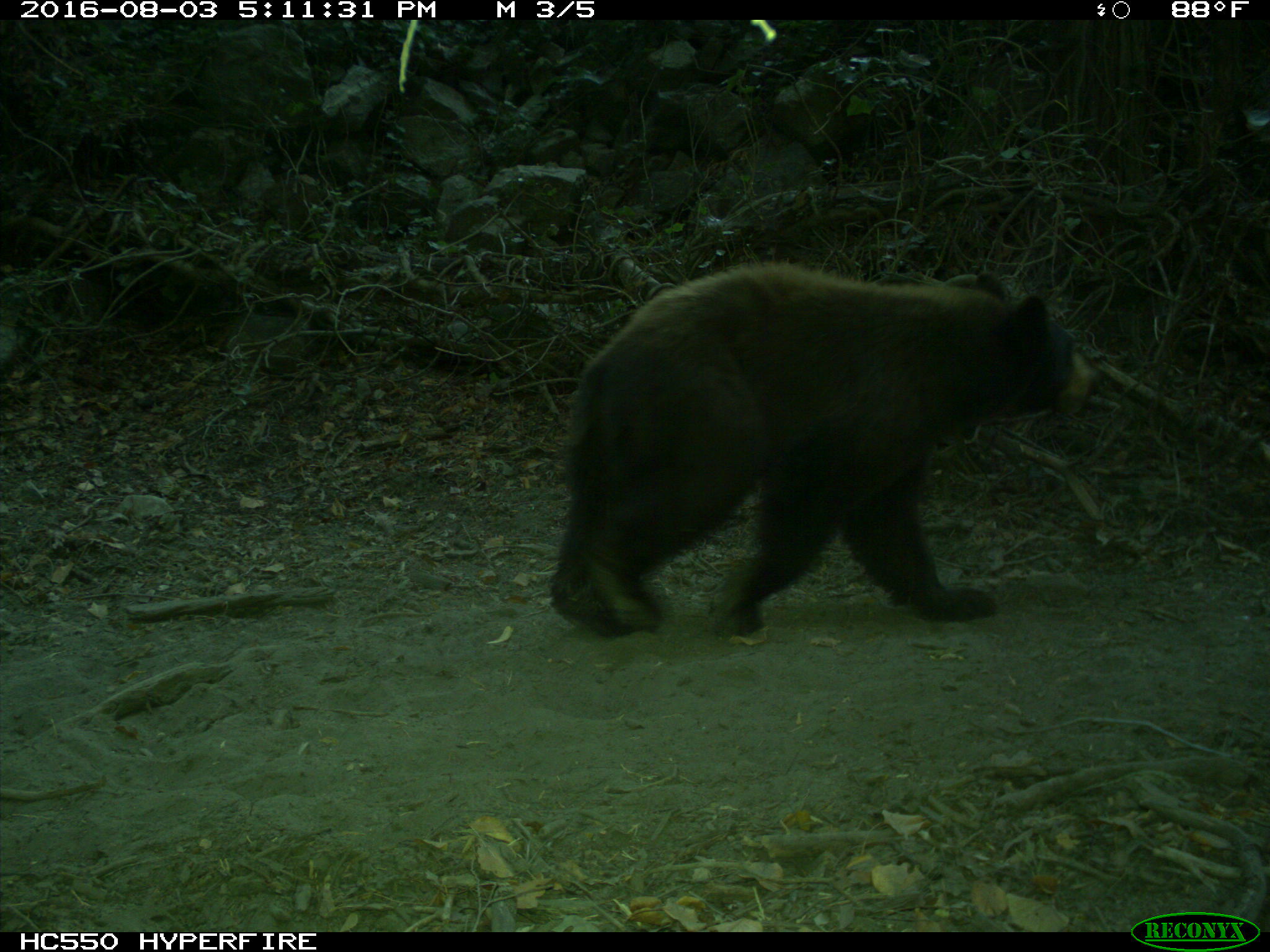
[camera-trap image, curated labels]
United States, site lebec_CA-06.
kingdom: Animalia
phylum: Chordata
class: Mammalia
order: Carnivora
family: Ursidae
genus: Ursus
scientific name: Ursus americanus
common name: american black bear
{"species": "Ursus americanus (american black bear)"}